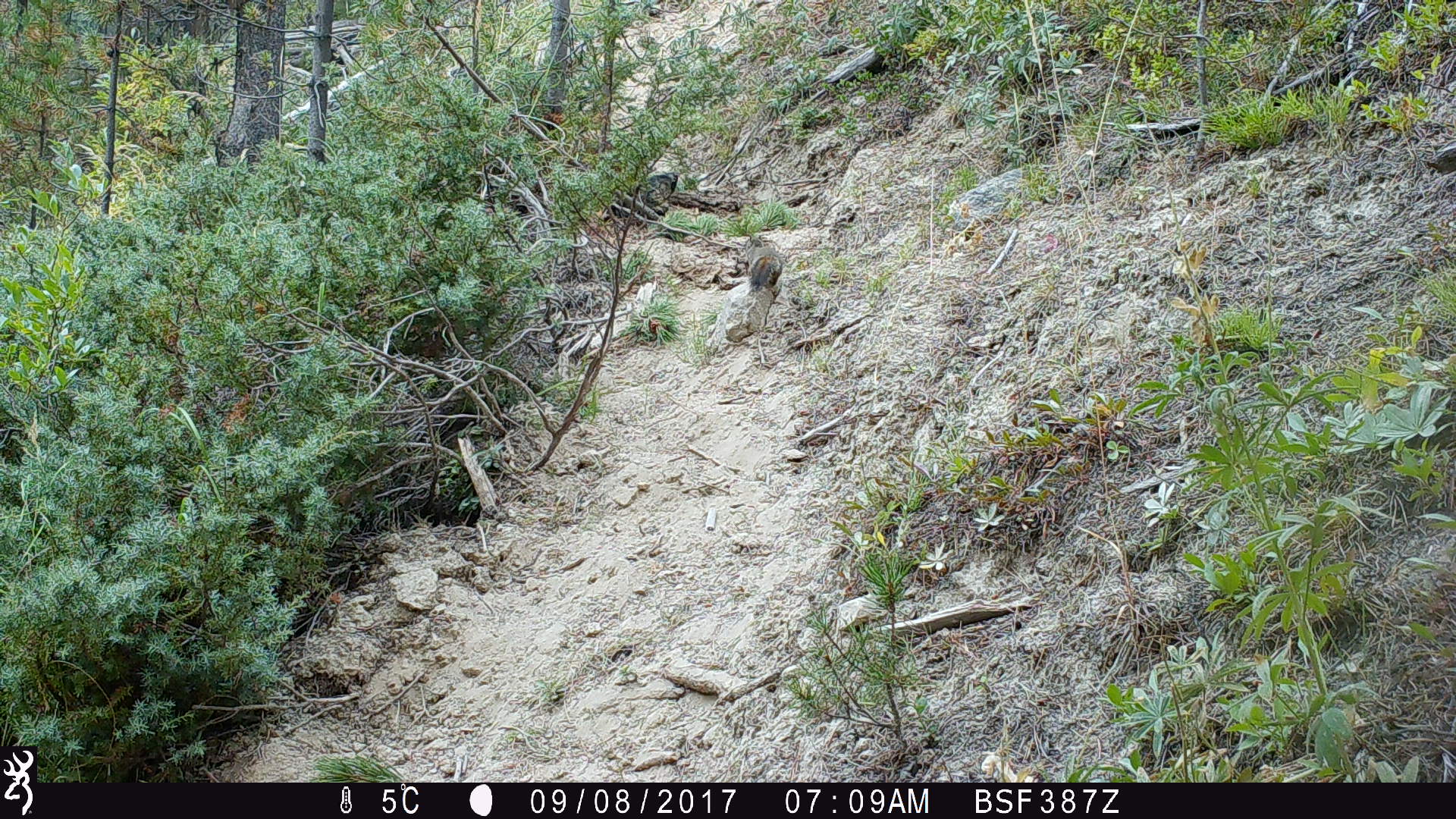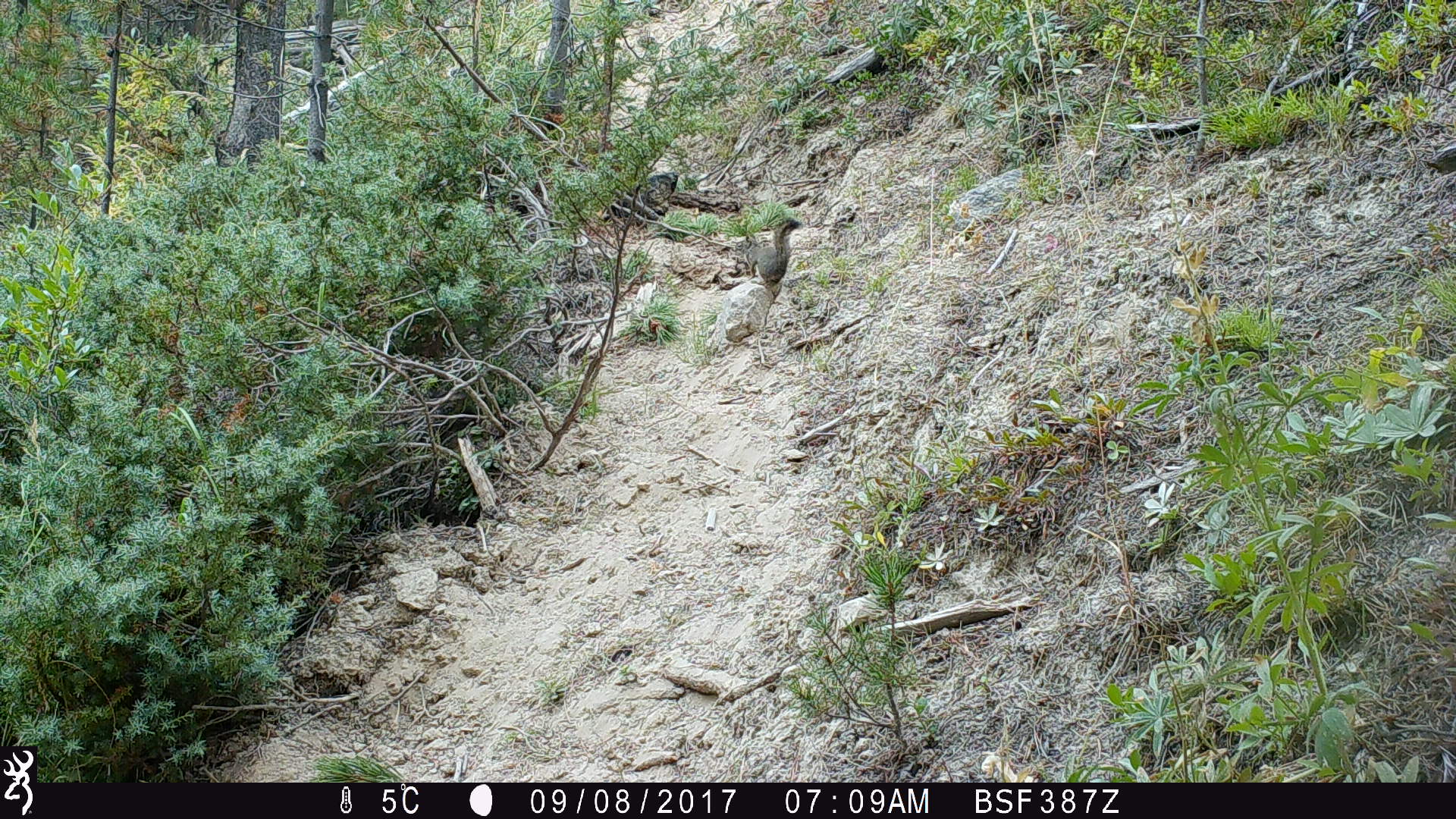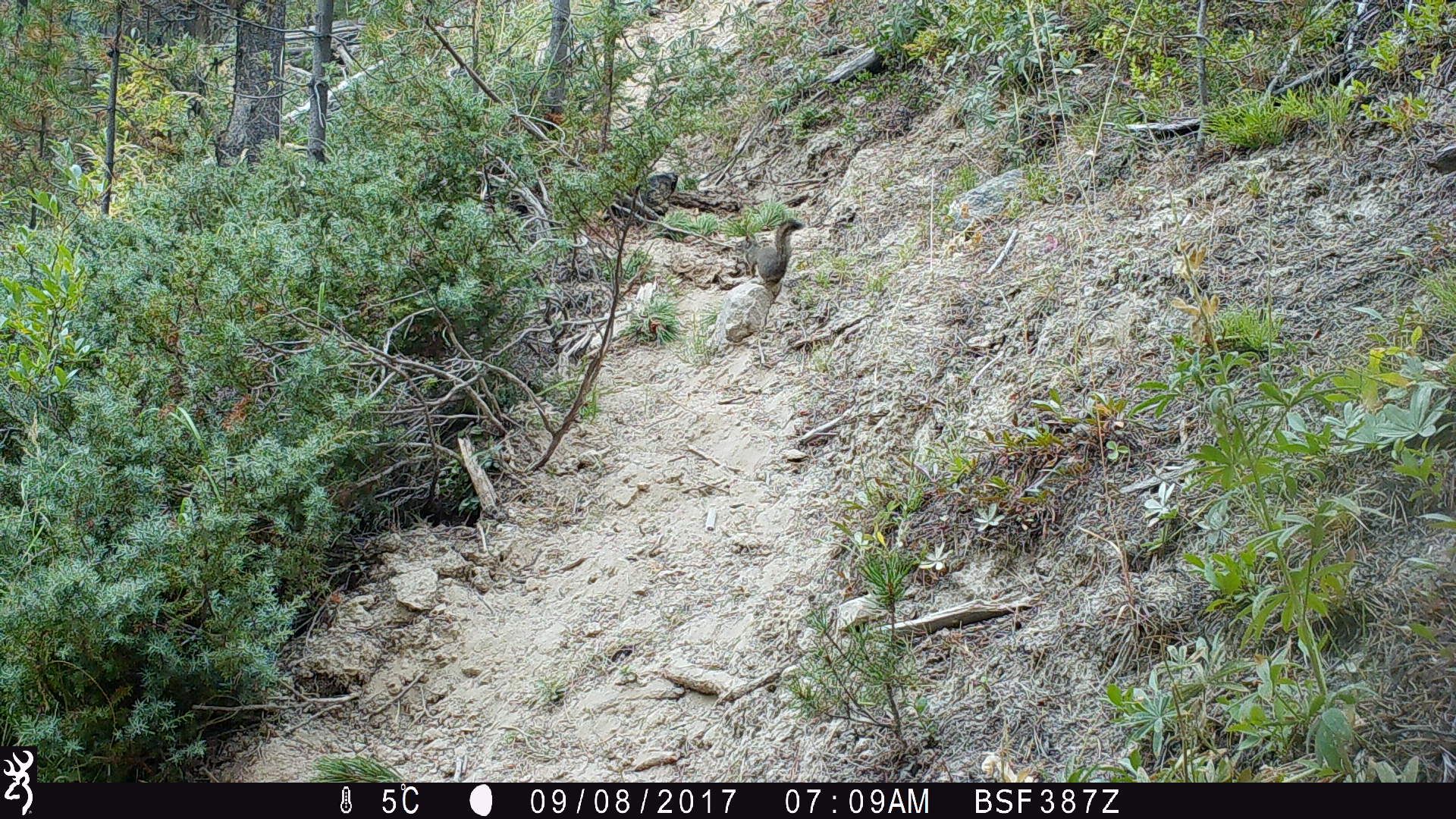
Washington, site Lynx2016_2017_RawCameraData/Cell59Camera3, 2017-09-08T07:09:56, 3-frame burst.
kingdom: Animalia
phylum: Chordata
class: Mammalia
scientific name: Mammalia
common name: small mammal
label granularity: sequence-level